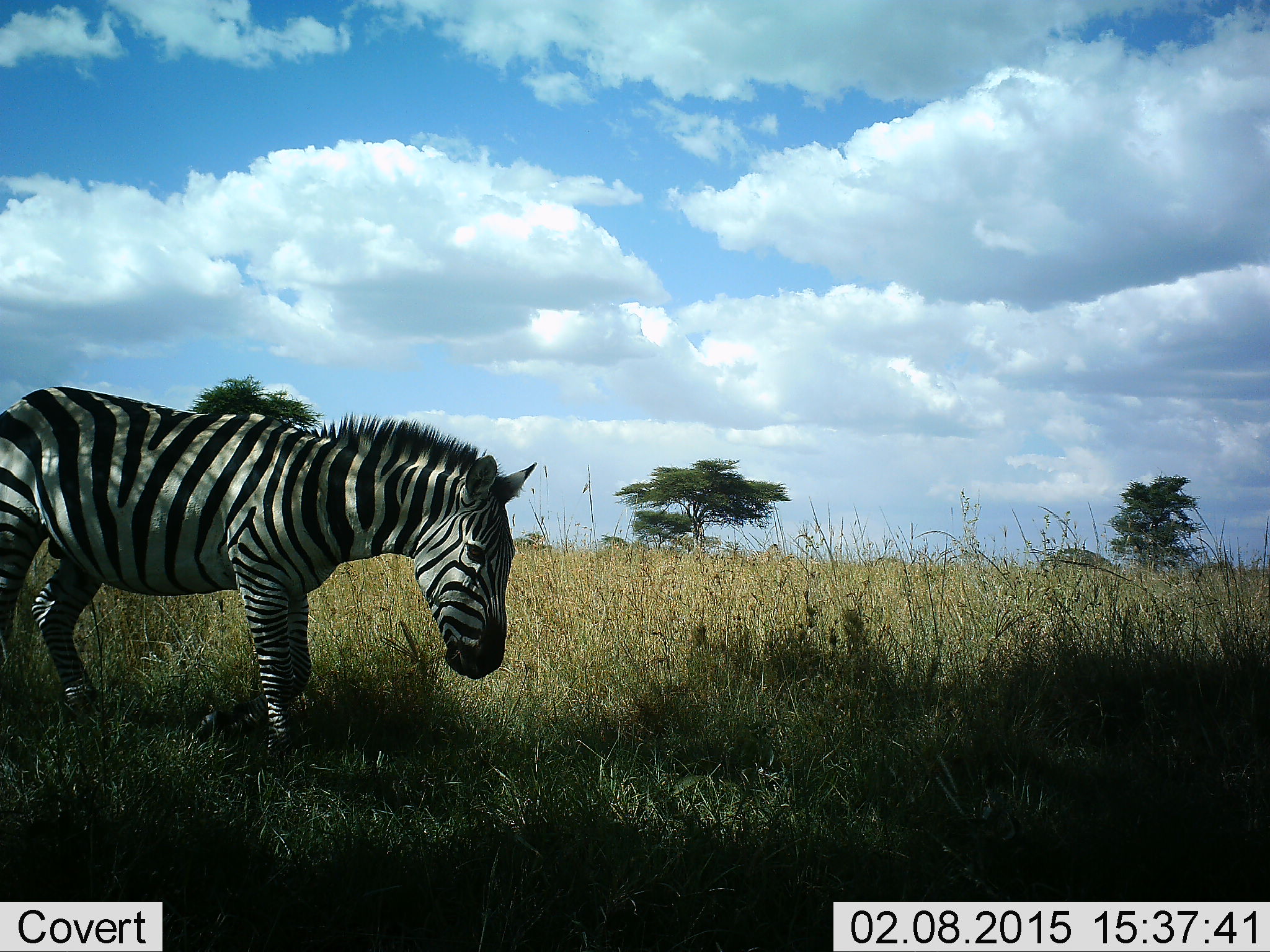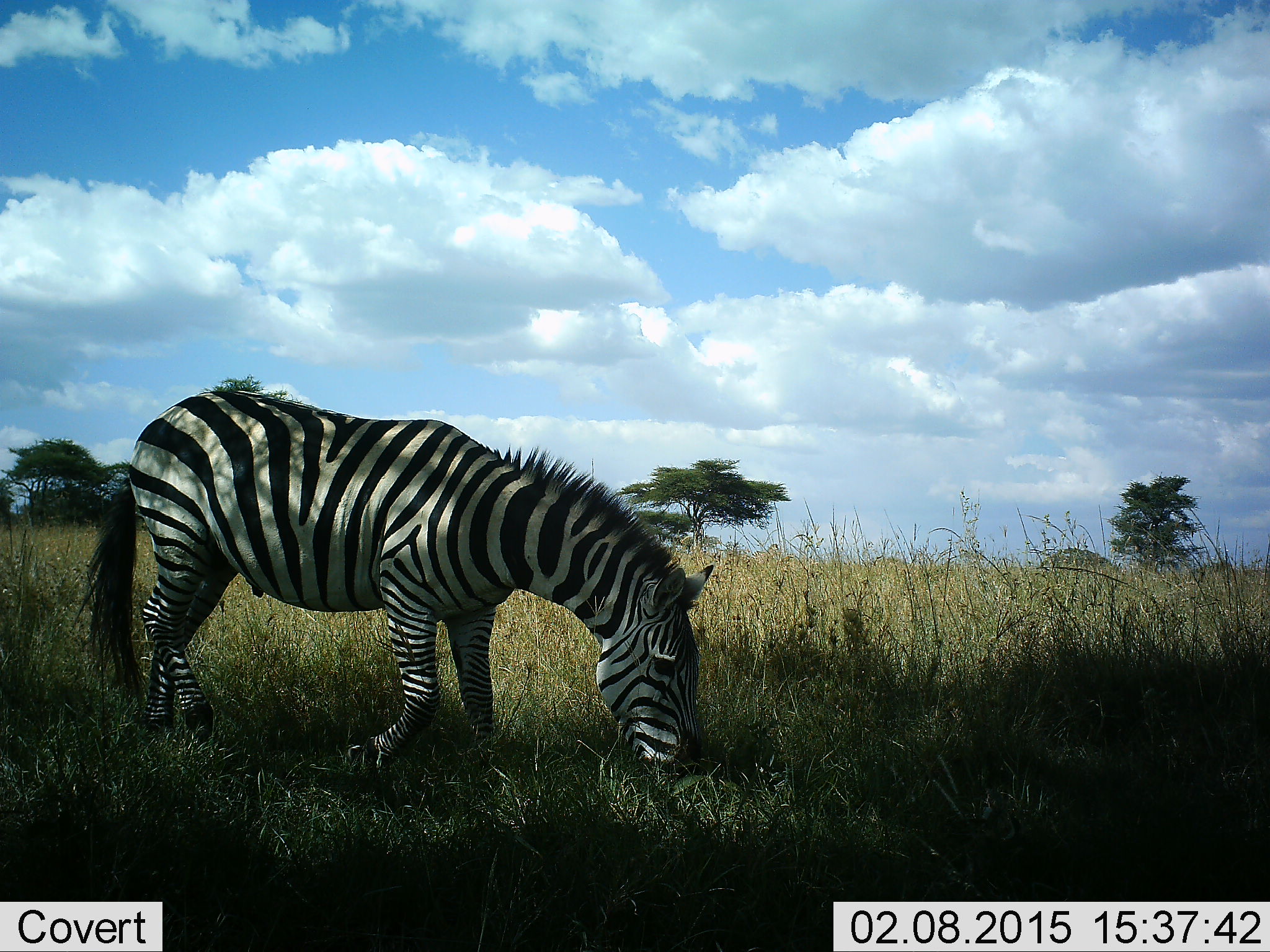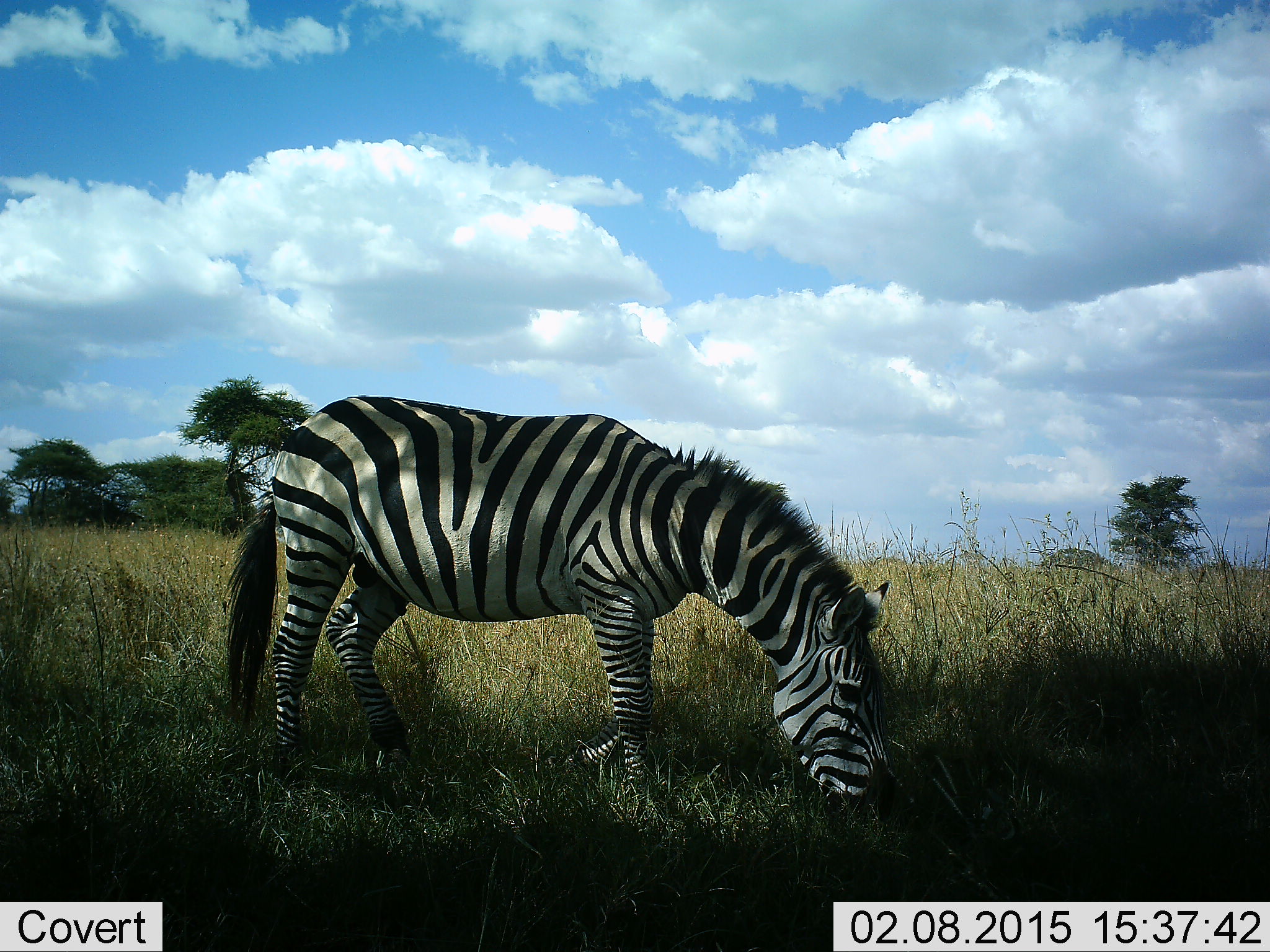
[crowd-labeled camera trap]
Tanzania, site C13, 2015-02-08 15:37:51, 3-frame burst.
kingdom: Animalia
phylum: Chordata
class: Mammalia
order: Perissodactyla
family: Equidae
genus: Equus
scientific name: Equus quagga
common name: plains zebra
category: zebra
Zebra (plains zebra) (Equus quagga), count 1. Behavior (volunteer vote fractions): standing 20%, resting 0%, moving 10%, interacting 10%. Young present (vote fraction): 0%. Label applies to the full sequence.